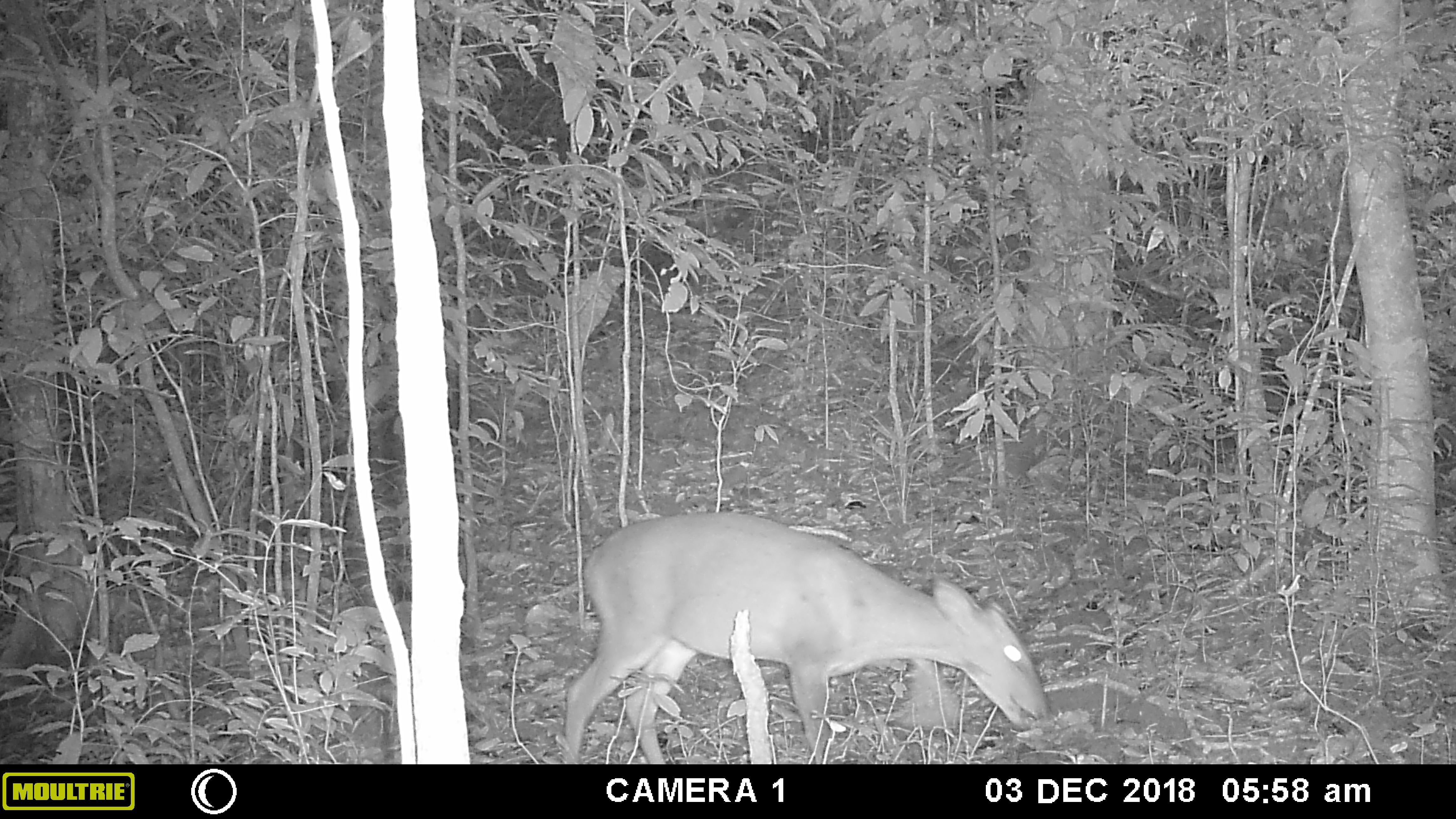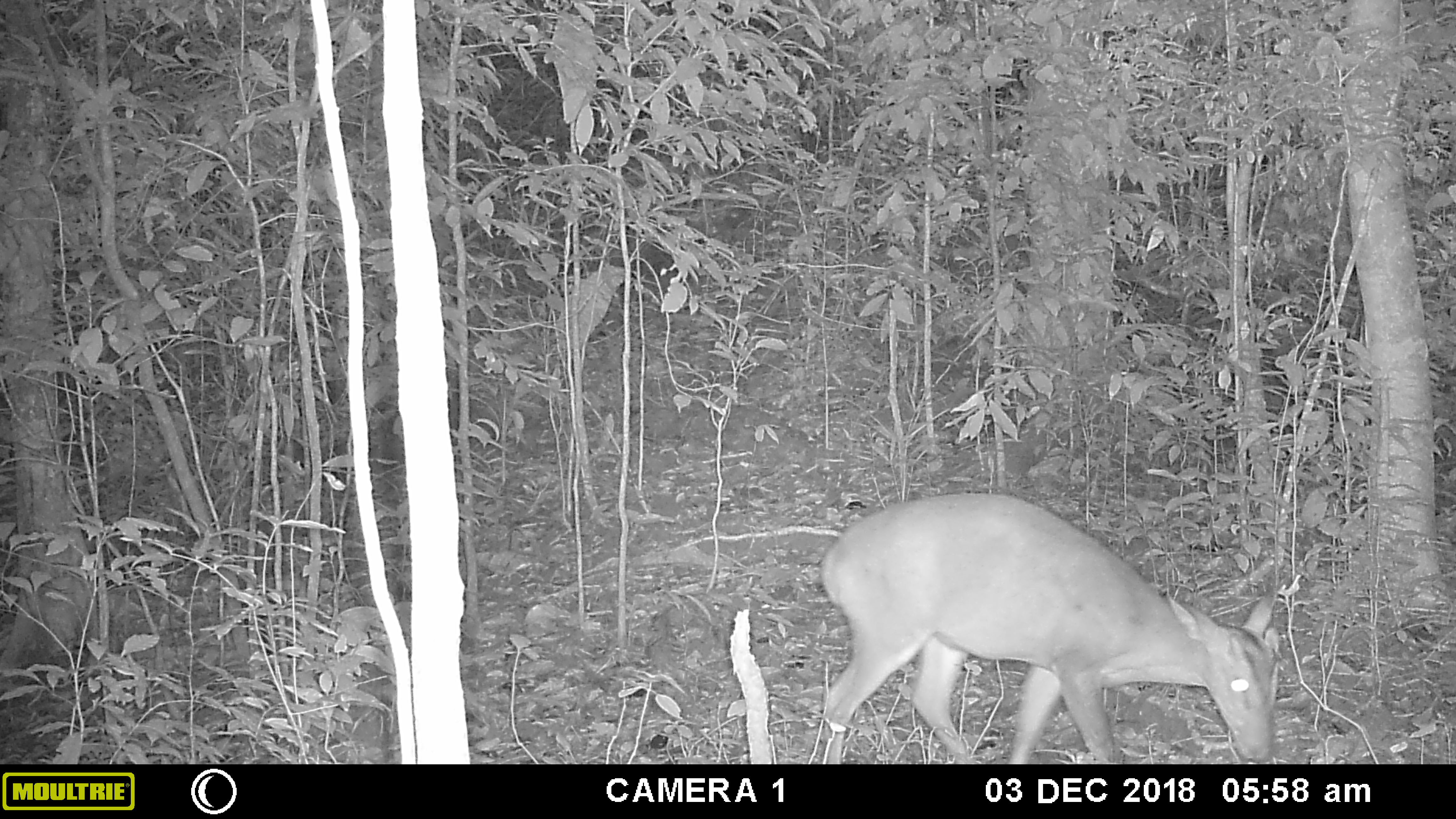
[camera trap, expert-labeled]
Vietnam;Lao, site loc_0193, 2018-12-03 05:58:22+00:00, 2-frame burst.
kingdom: Animalia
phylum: Chordata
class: Mammalia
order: Artiodactyla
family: Cervidae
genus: Muntiacus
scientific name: Muntiacus vuquangensis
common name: large-antlered muntjac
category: large antlered muntjac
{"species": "large antlered muntjac (large-antlered muntjac) (Muntiacus vuquangensis)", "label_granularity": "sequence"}